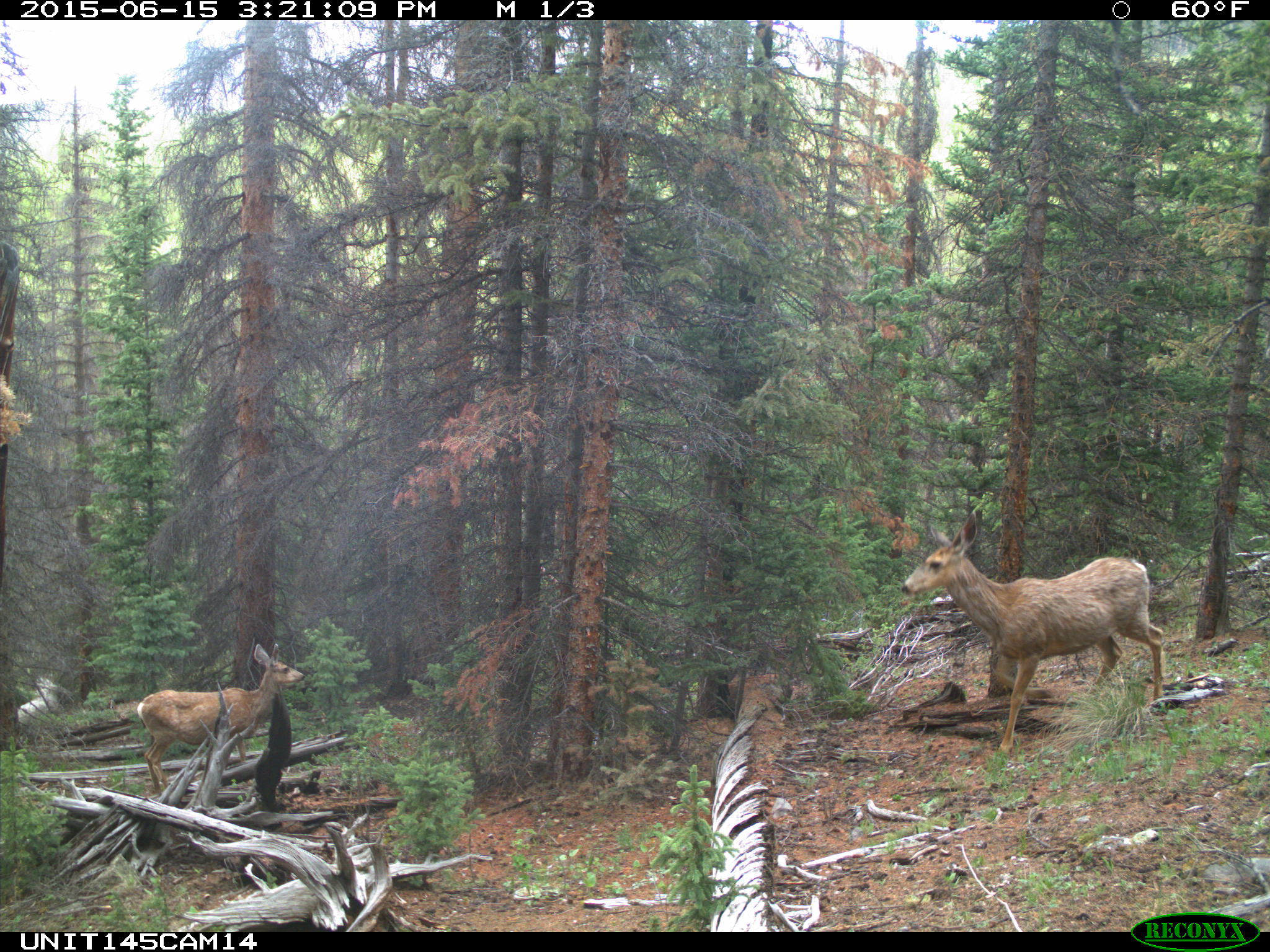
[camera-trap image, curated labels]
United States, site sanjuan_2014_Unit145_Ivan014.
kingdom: Animalia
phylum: Chordata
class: Mammalia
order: Artiodactyla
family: Cervidae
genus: Odocoileus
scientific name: Odocoileus hemionus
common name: mule deer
Odocoileus hemionus (mule deer).